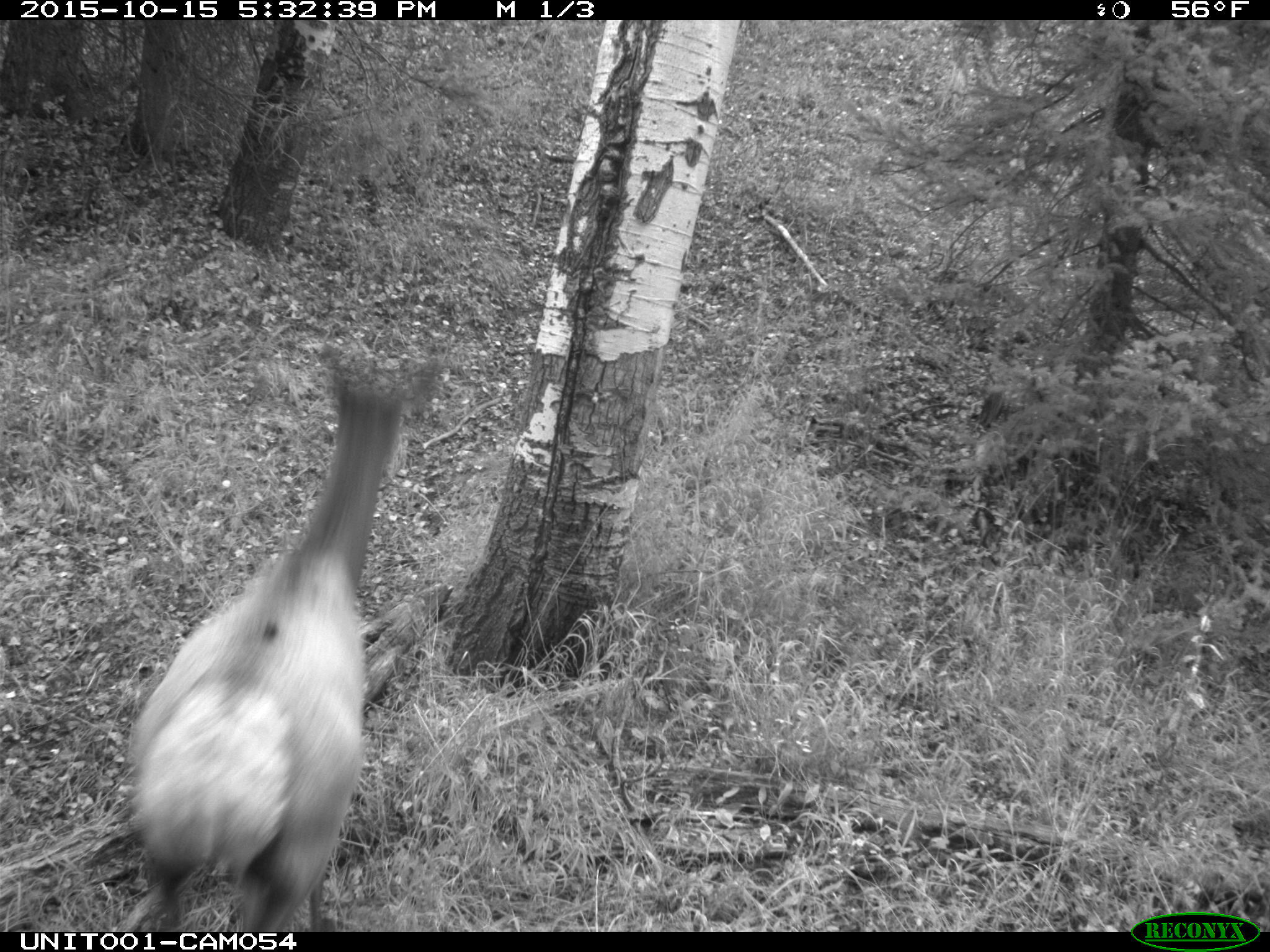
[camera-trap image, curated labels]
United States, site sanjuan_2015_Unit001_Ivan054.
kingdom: Animalia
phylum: Chordata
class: Mammalia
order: Artiodactyla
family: Cervidae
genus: Cervus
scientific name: Cervus elaphus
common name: red deer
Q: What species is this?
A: Cervus elaphus (red deer).